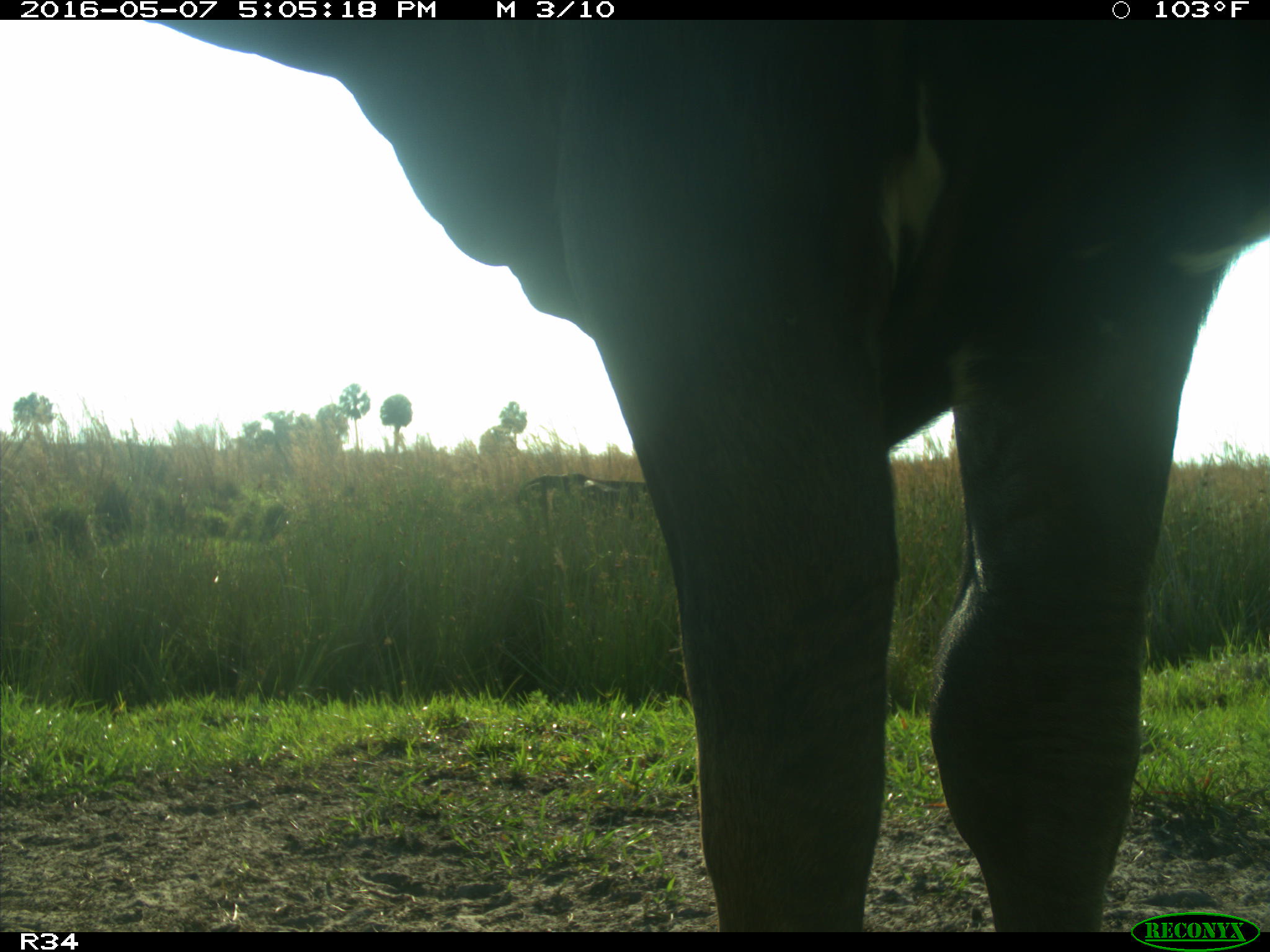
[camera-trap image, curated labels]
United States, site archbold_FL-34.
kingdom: Animalia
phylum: Chordata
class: Mammalia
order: Artiodactyla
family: Bovidae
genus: Bos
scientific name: Bos taurus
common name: domestic cow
Bos taurus (domestic cow).